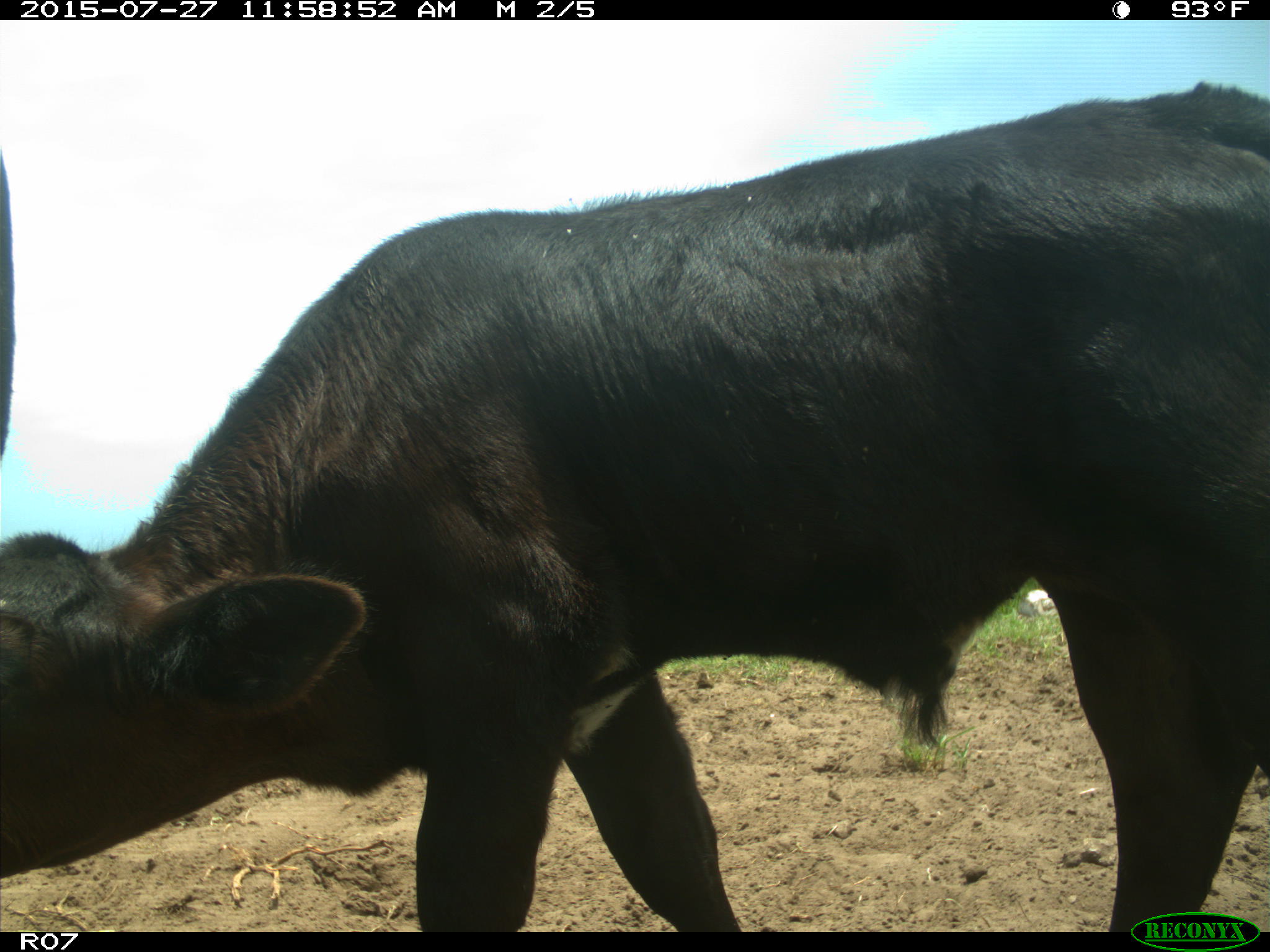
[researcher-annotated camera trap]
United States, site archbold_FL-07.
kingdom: Animalia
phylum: Chordata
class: Mammalia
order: Artiodactyla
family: Bovidae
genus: Bos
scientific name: Bos taurus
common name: domestic cow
Bos taurus (domestic cow).